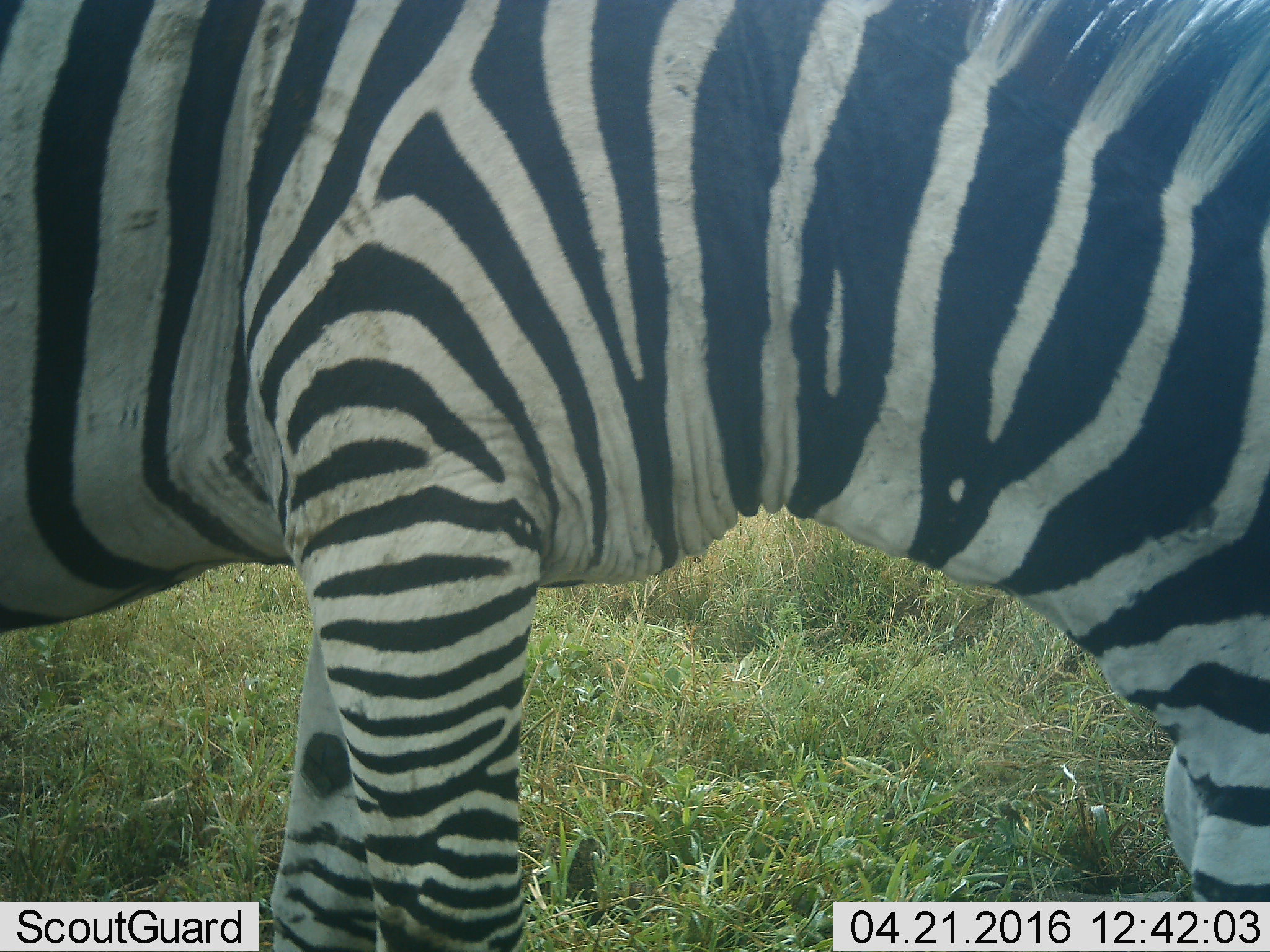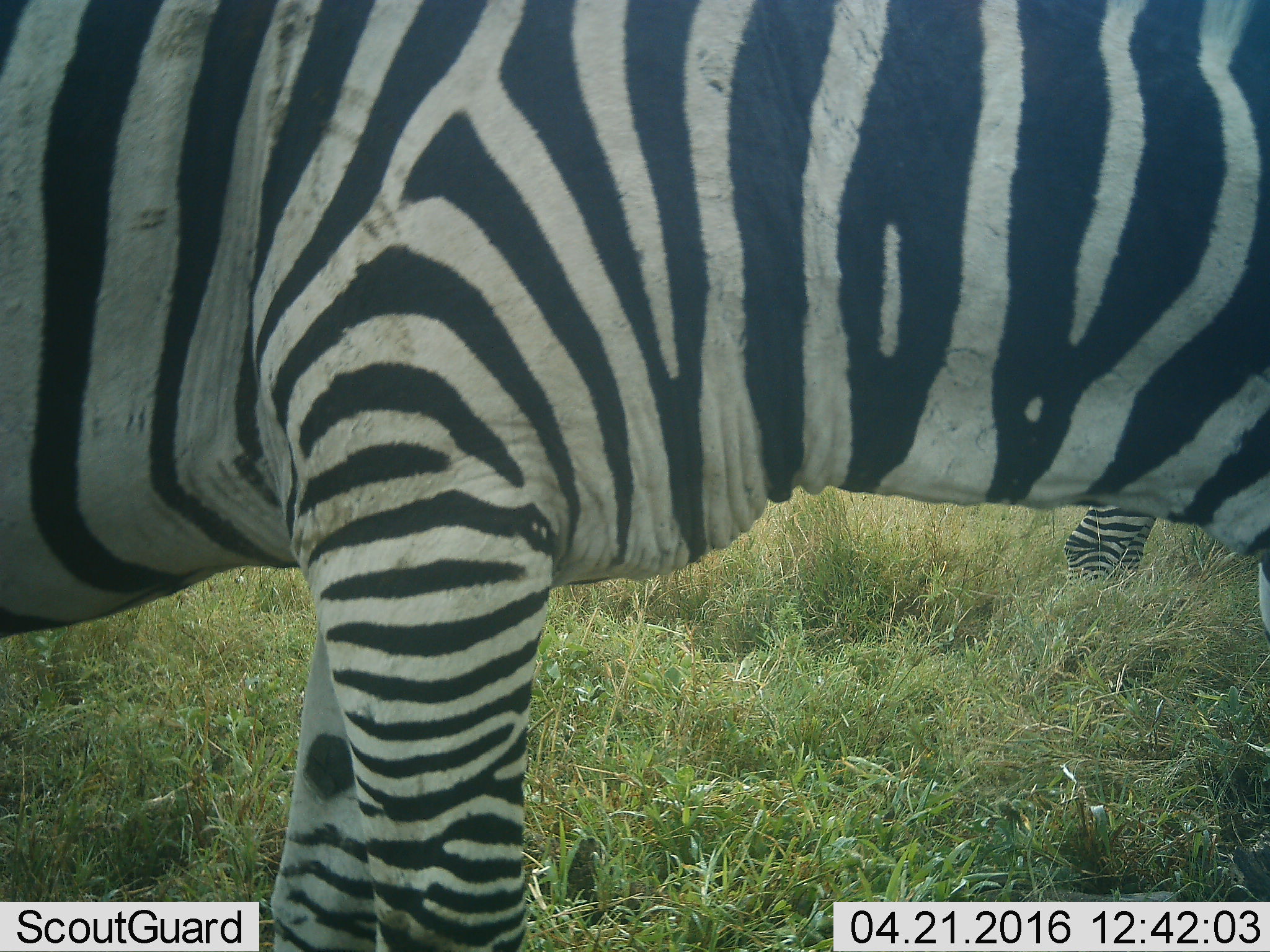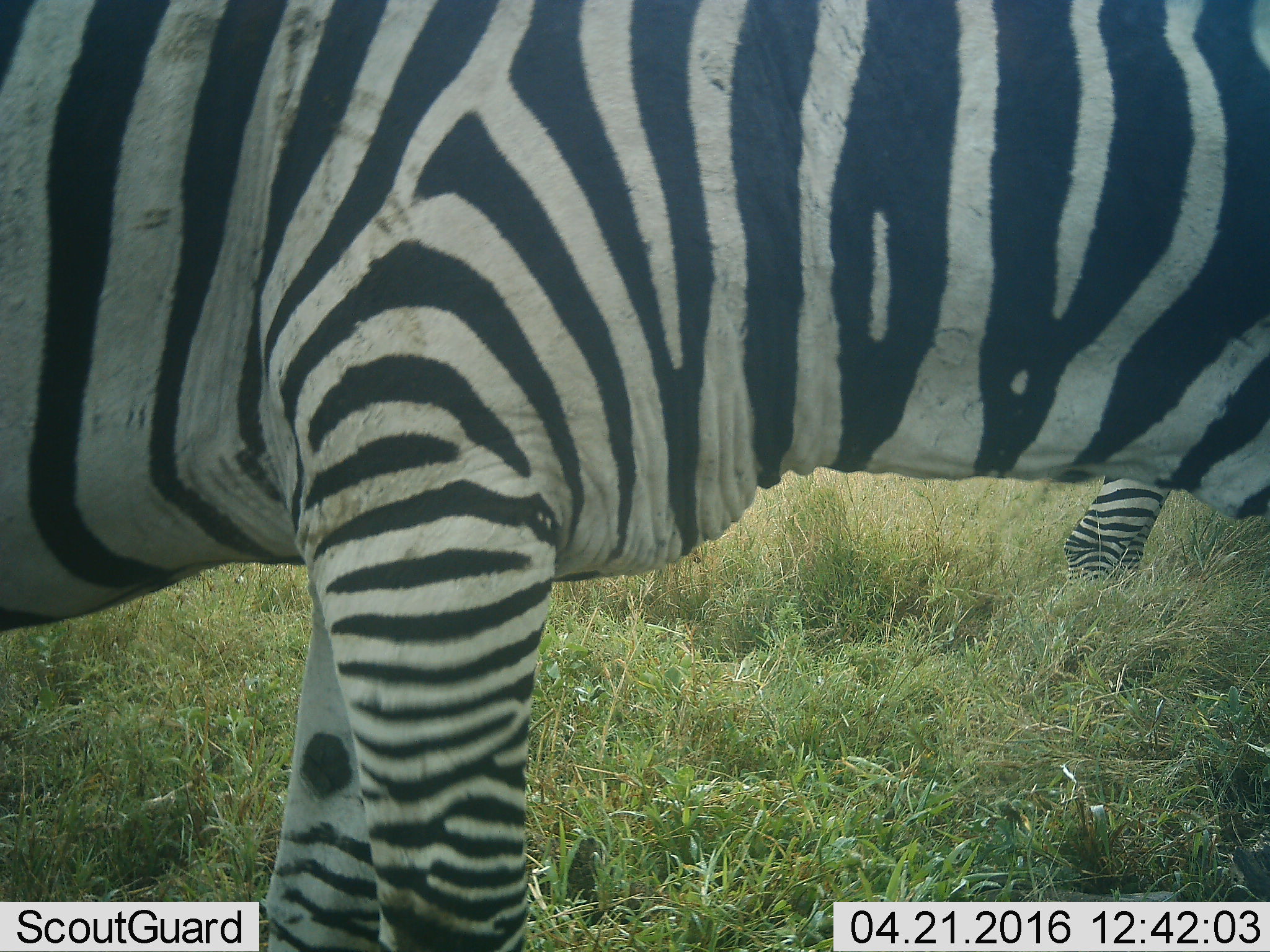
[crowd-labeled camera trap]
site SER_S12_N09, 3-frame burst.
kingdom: Animalia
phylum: Chordata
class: Mammalia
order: Perissodactyla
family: Equidae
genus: Equus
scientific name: Equus quagga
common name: plains zebra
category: zebraplains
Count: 1.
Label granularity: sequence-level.